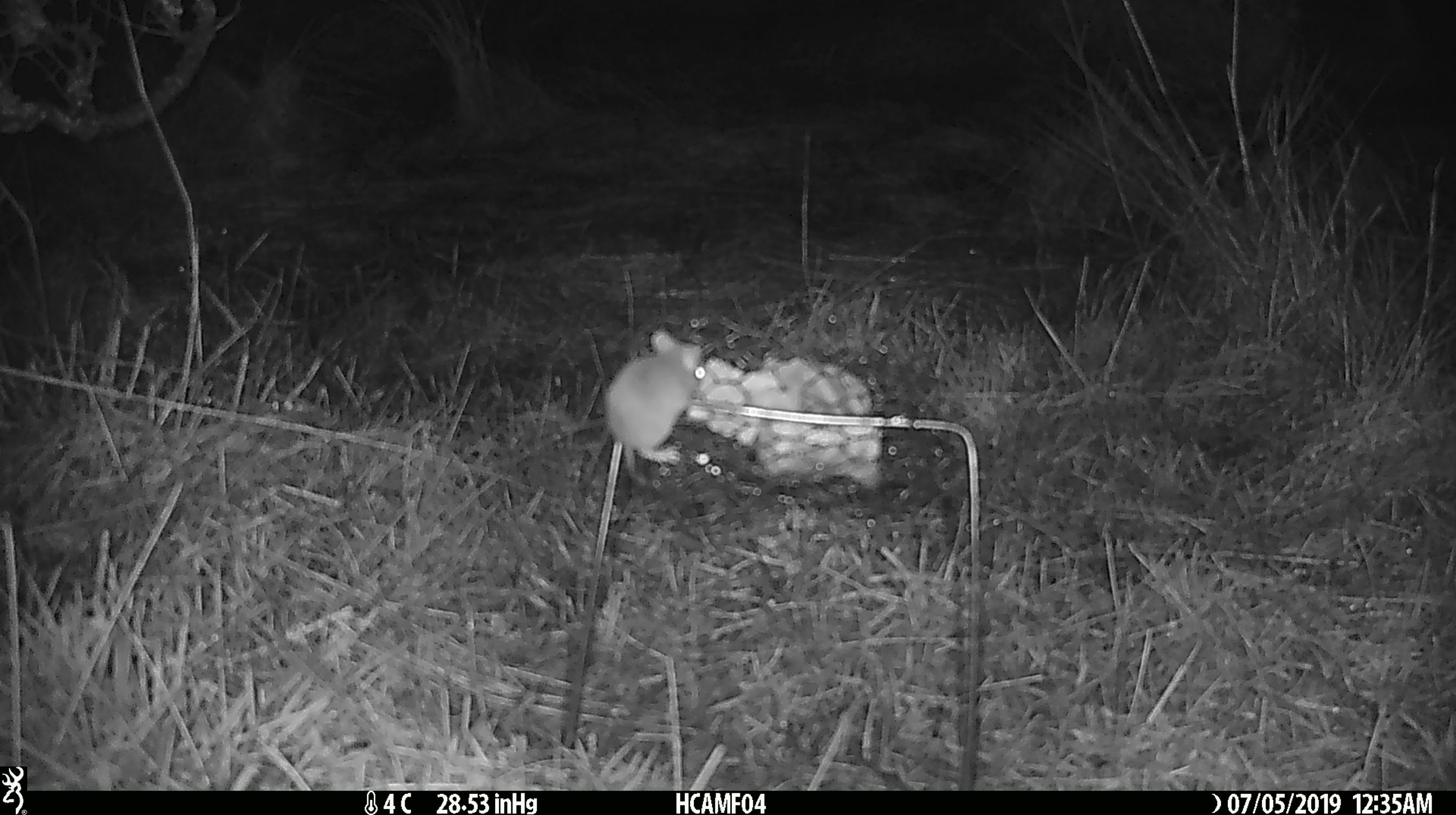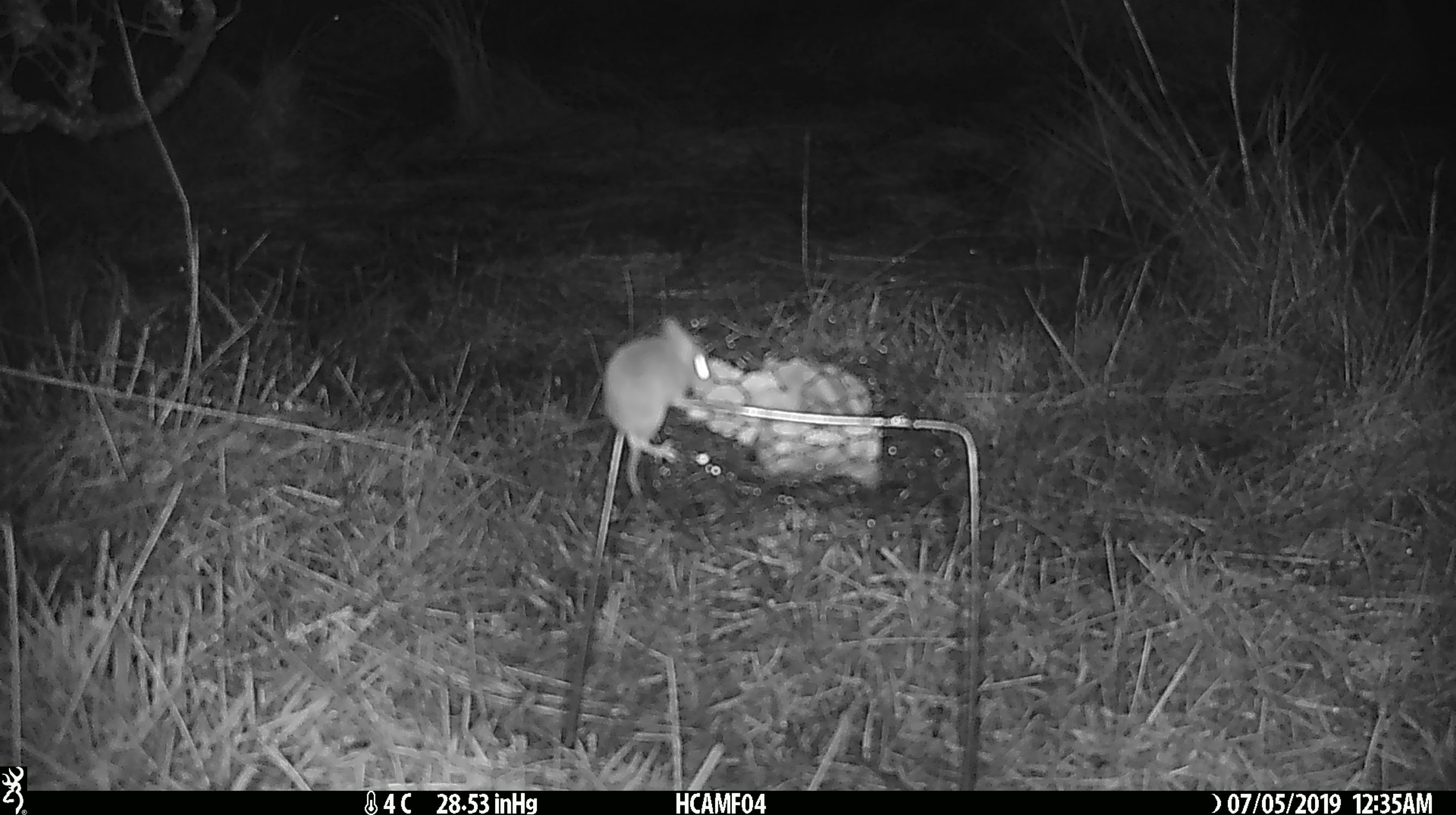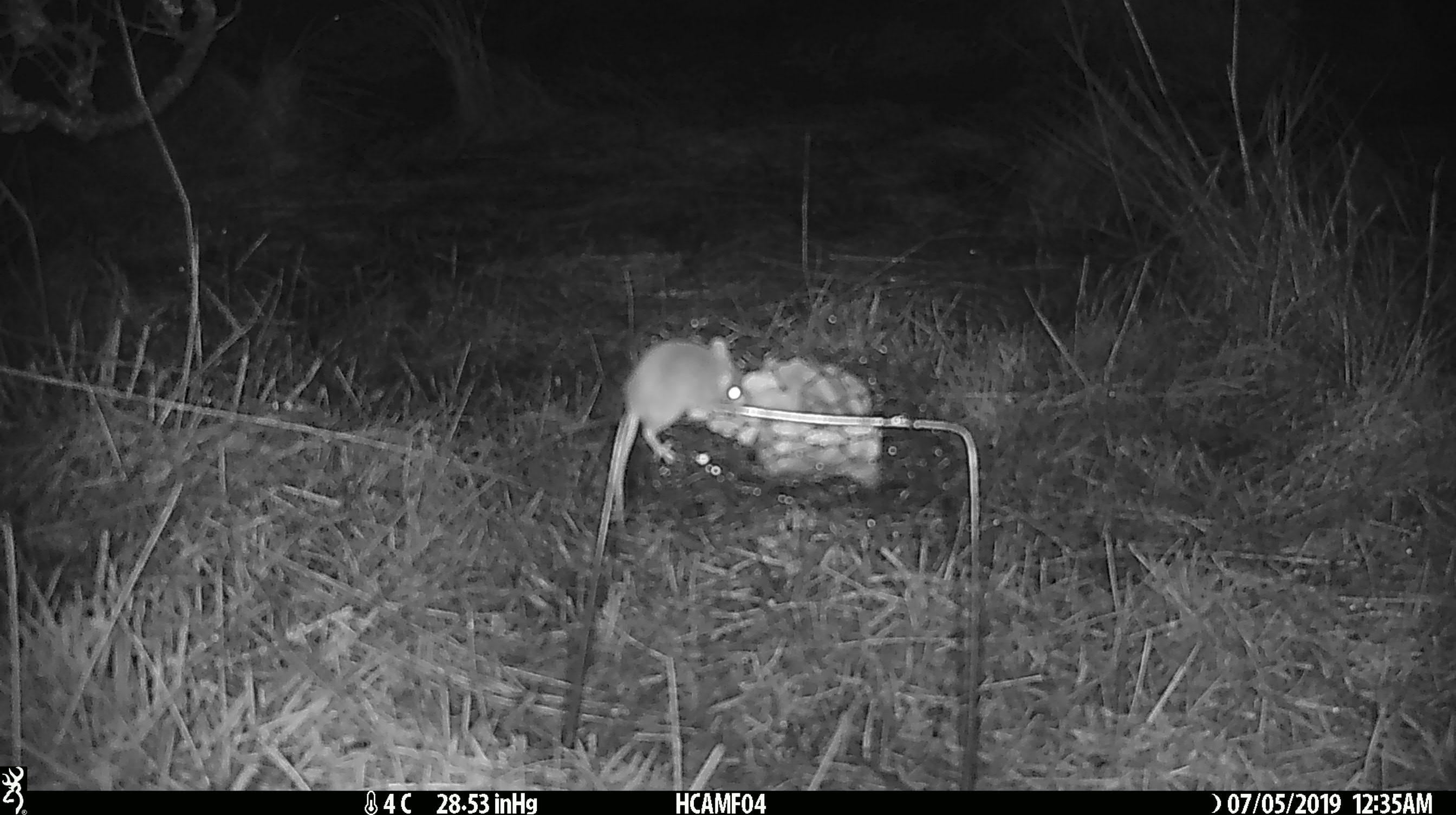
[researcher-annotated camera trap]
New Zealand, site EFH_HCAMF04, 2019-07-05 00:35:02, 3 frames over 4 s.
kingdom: Animalia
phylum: Chordata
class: Mammalia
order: Rodentia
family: Muridae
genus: Mus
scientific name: Mus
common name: mouse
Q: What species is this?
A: Mouse (Mus).